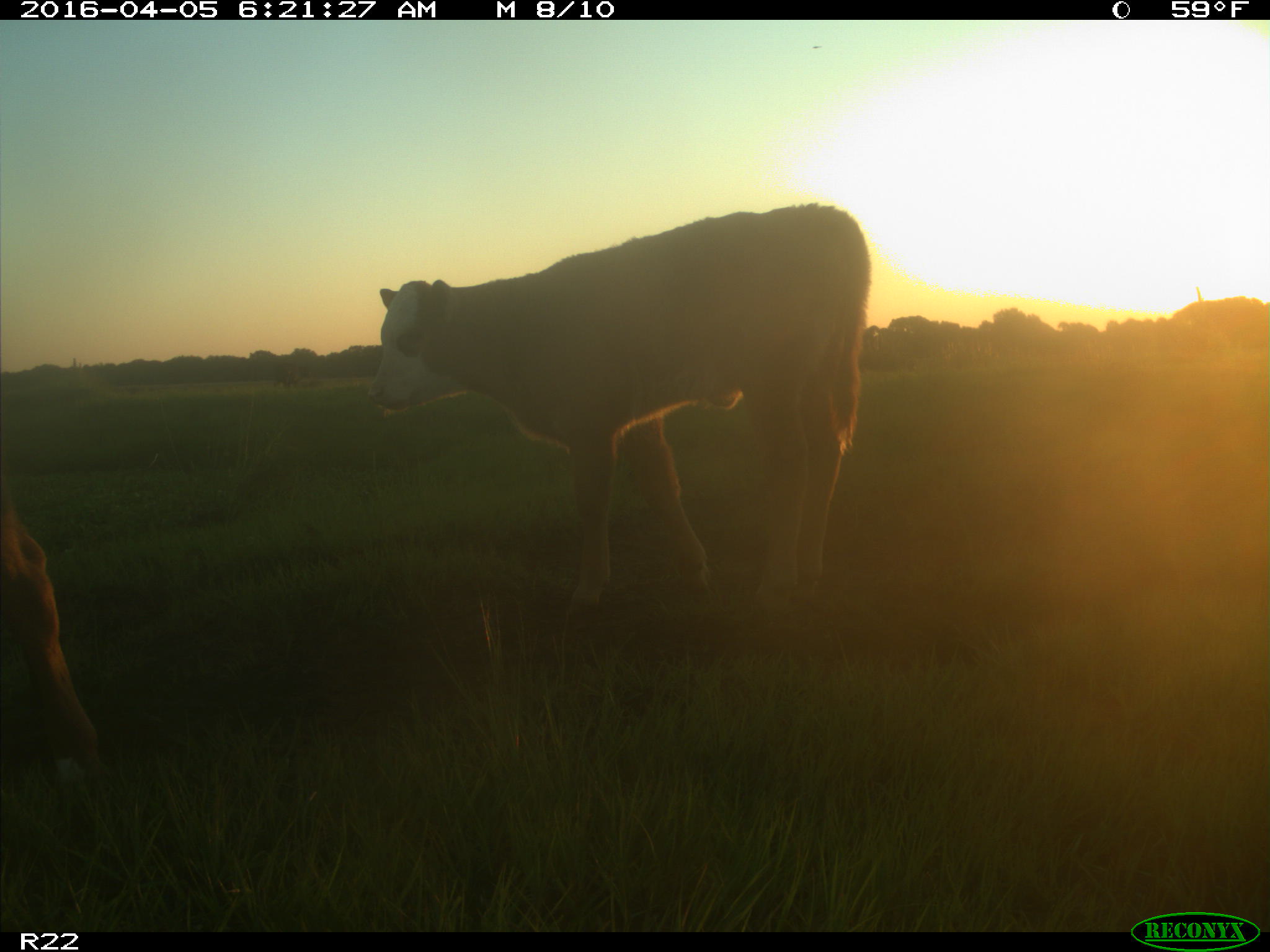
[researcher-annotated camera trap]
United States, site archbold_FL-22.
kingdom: Animalia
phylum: Chordata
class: Mammalia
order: Artiodactyla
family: Bovidae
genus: Bos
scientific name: Bos taurus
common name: domestic cow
Bos taurus (domestic cow).